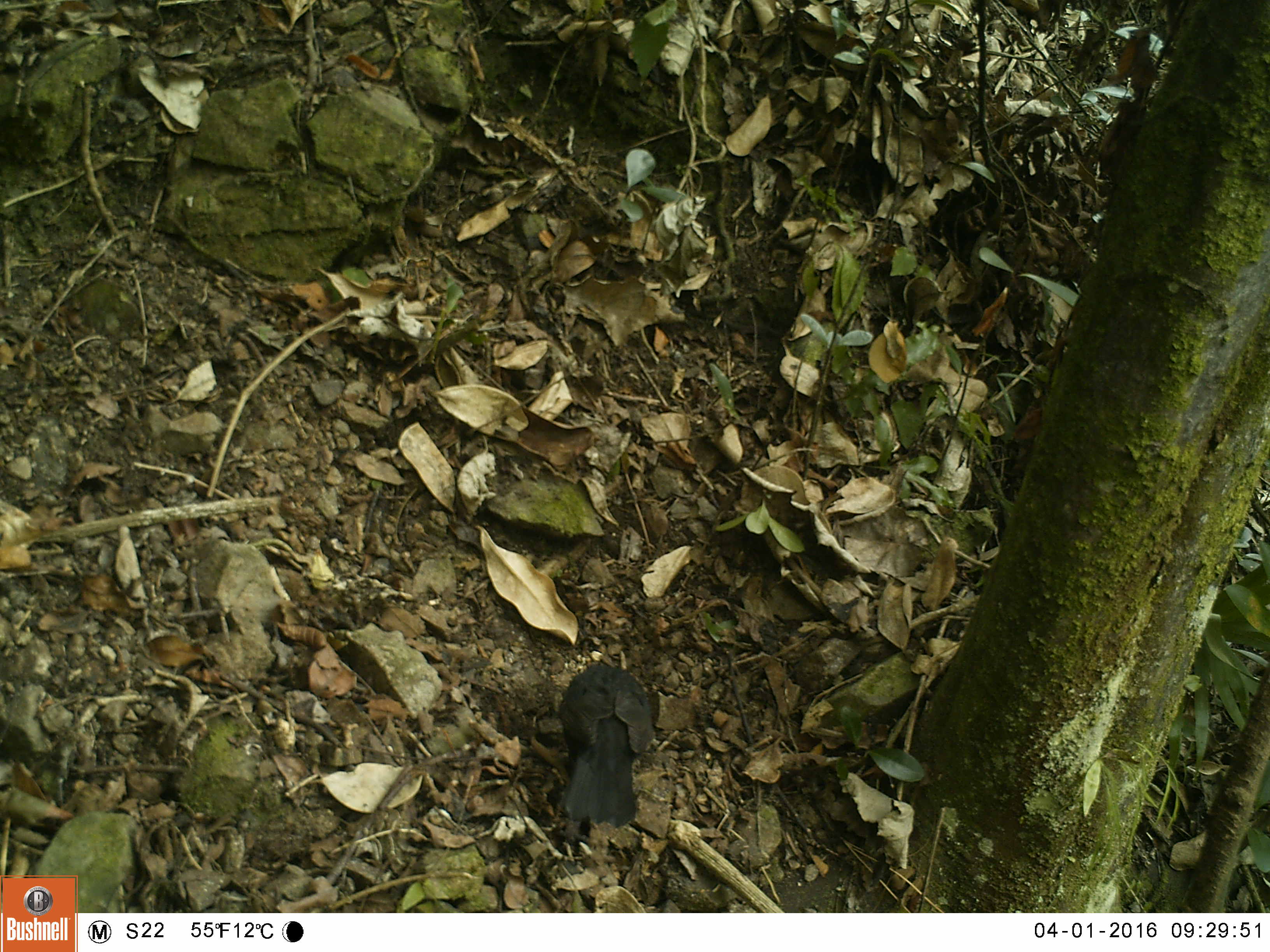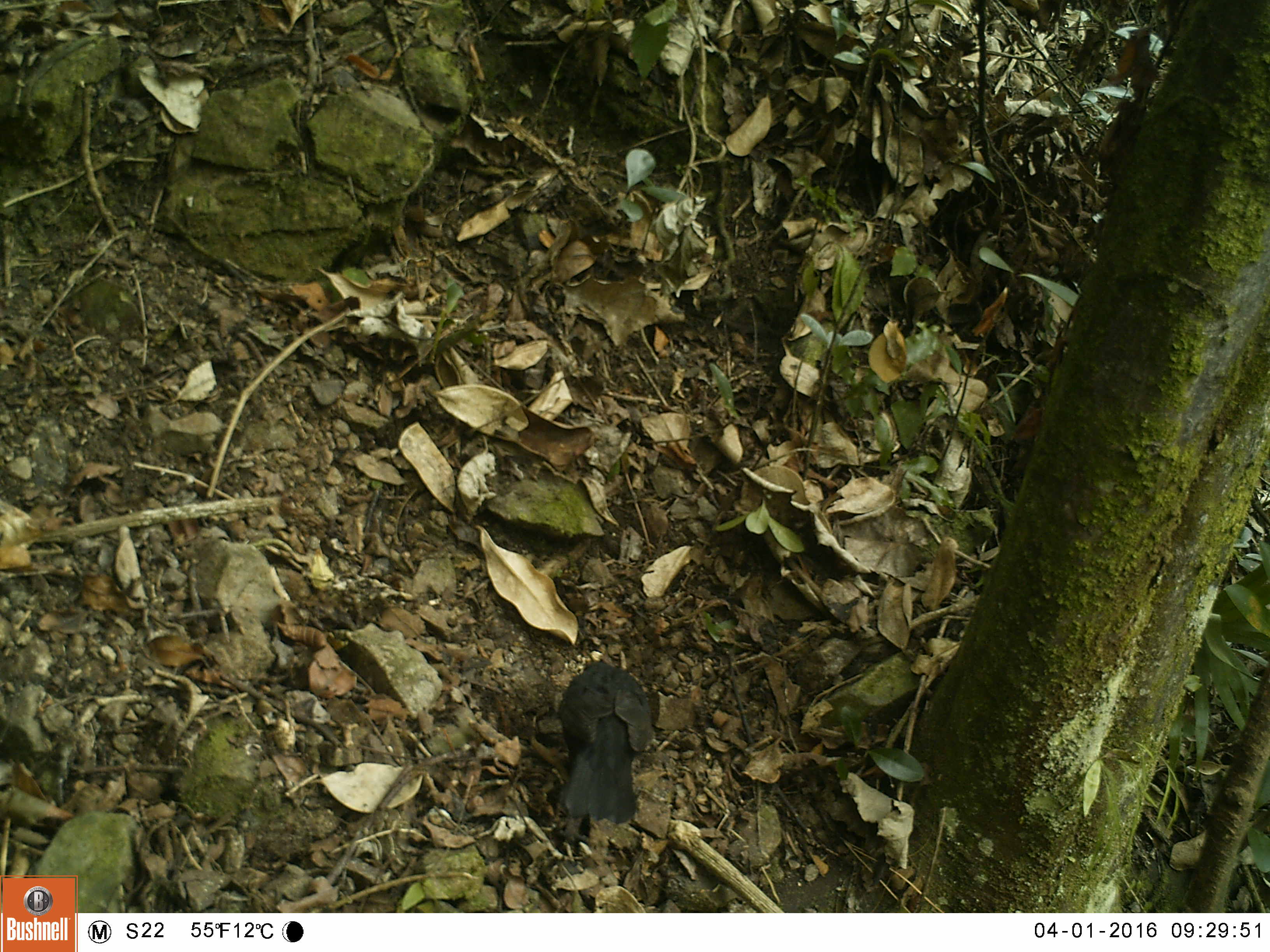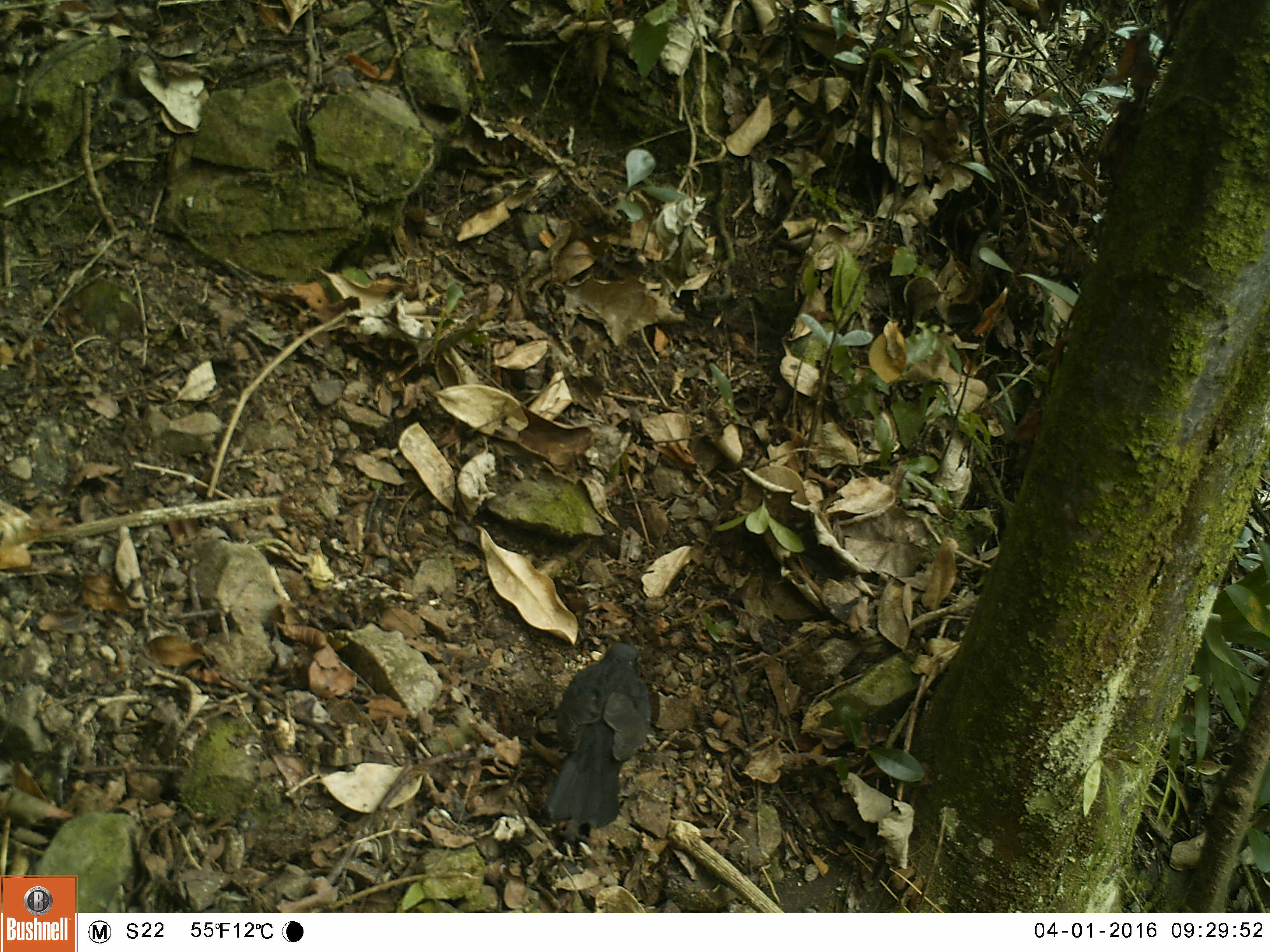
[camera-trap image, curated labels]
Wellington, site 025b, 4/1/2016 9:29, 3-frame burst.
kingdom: Animalia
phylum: Chordata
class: Aves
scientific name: Aves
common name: bird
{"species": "bird (Aves)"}